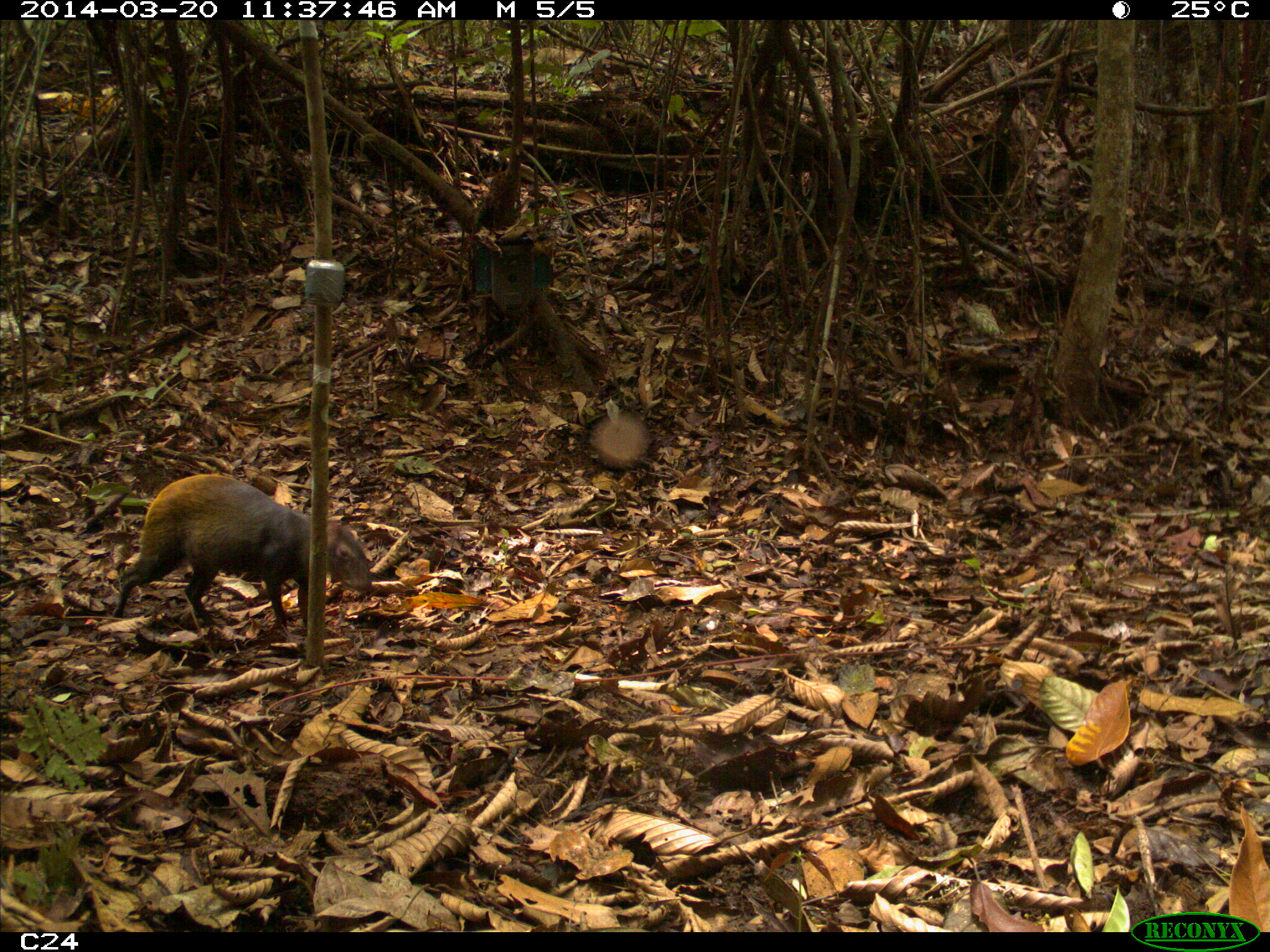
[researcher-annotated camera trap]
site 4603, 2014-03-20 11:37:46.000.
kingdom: Animalia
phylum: Chordata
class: Mammalia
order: Rodentia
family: Dasyproctidae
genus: Dasyprocta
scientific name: Dasyprocta leporina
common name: red-rumped agouti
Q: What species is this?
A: Dasyprocta leporina (red-rumped agouti).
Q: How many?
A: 1.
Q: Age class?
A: Adult.